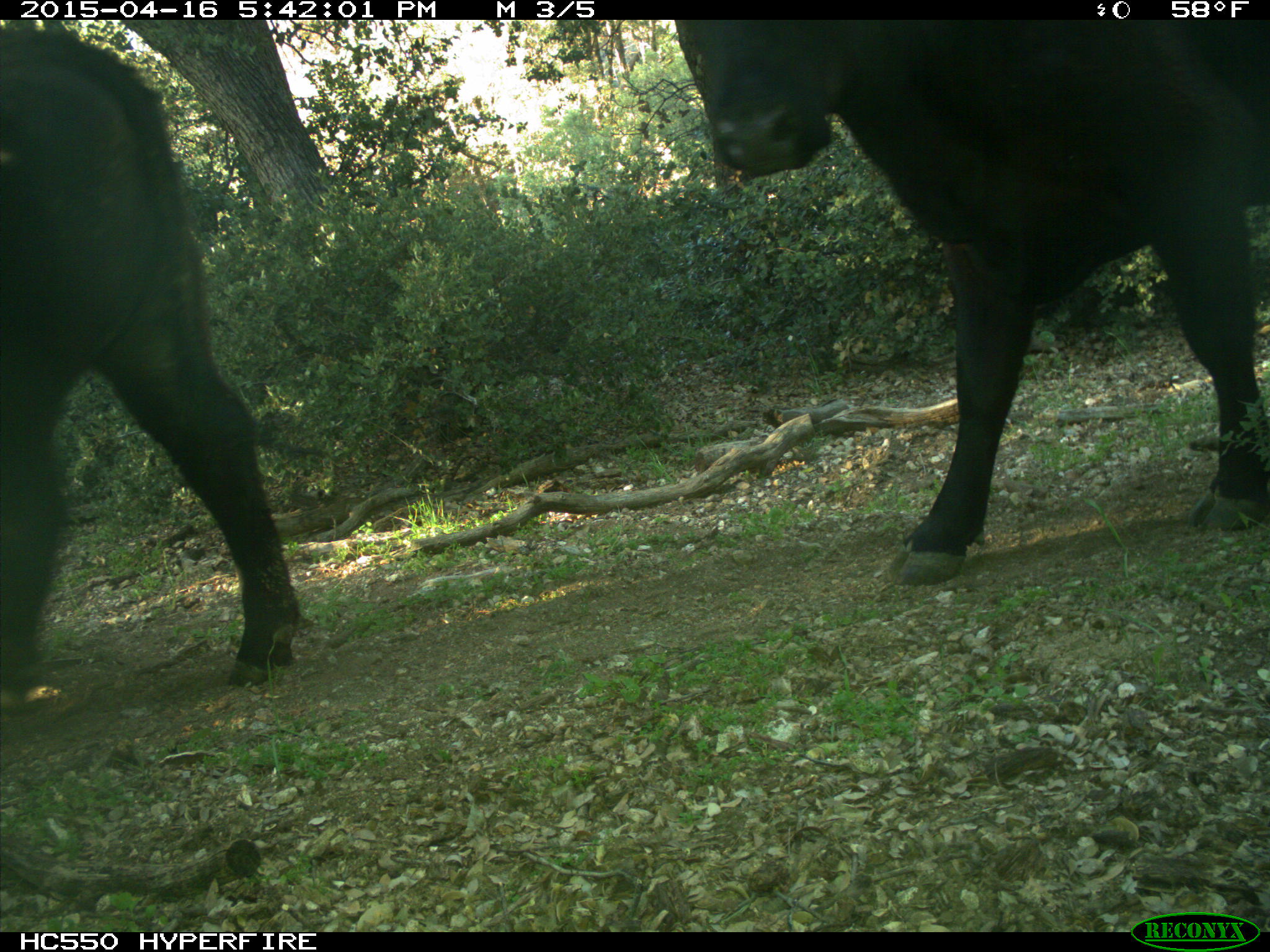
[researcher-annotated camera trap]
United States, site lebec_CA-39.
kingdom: Animalia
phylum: Chordata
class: Mammalia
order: Artiodactyla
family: Bovidae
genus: Bos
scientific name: Bos taurus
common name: domestic cow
Bos taurus (domestic cow).